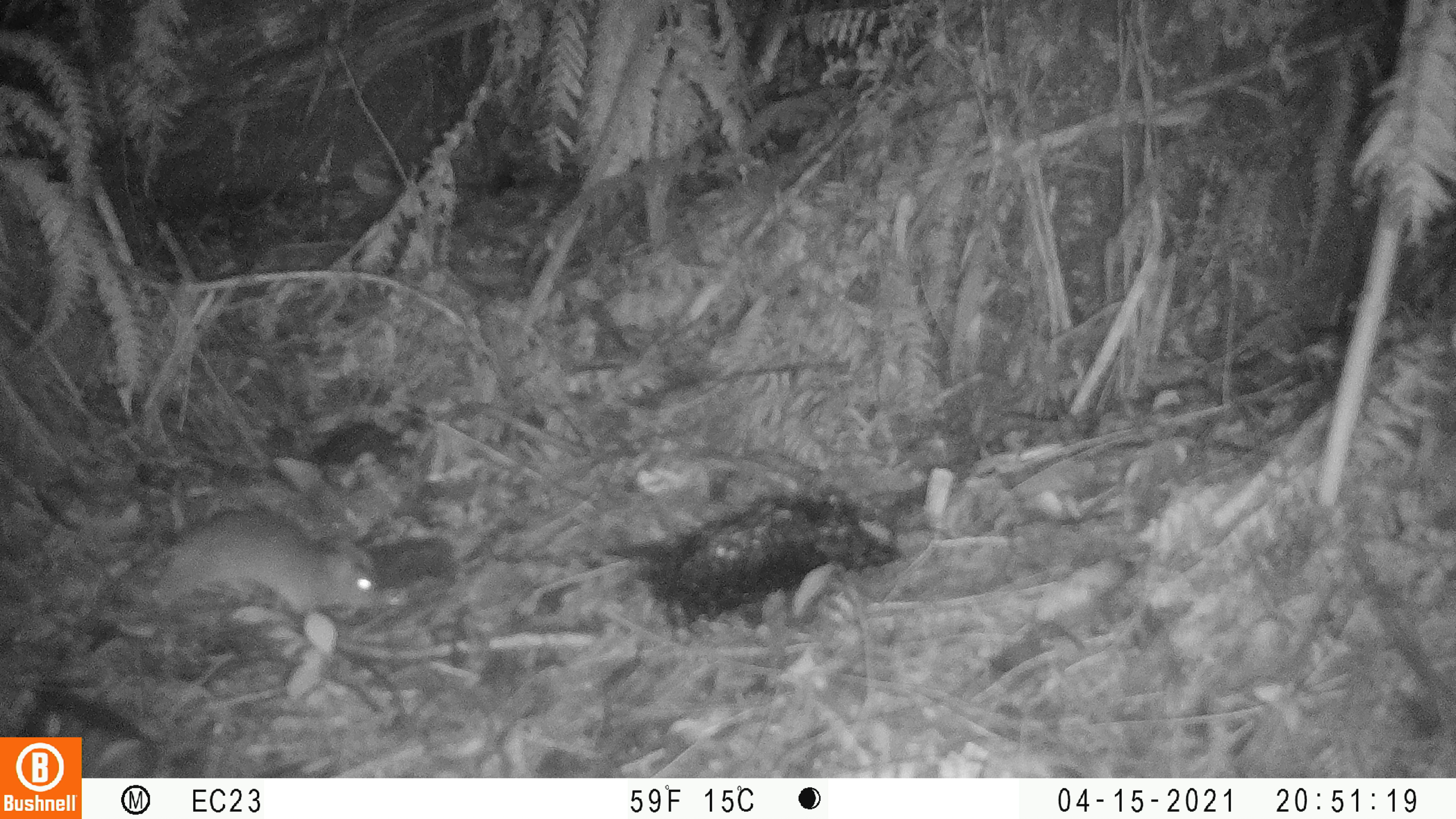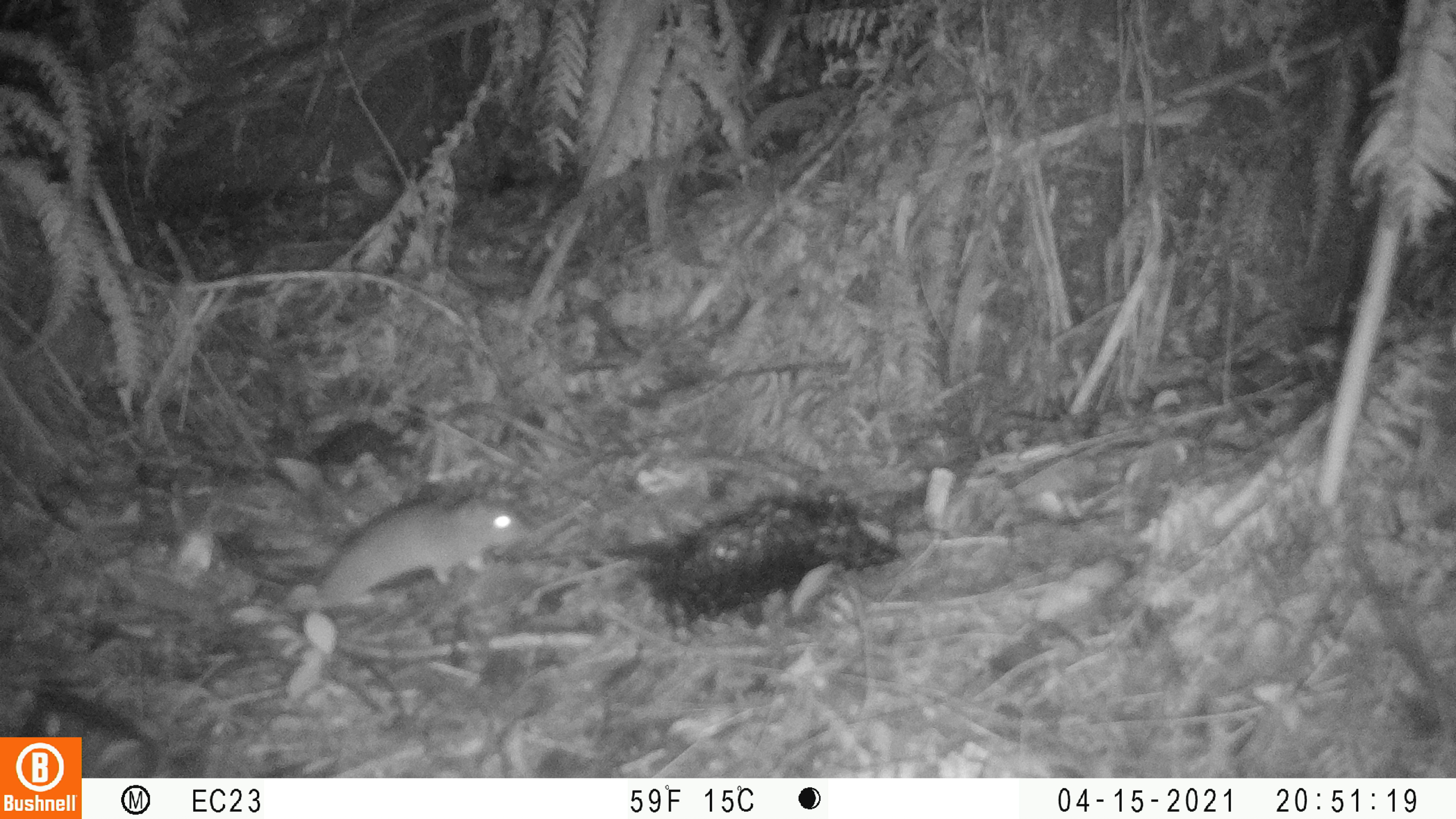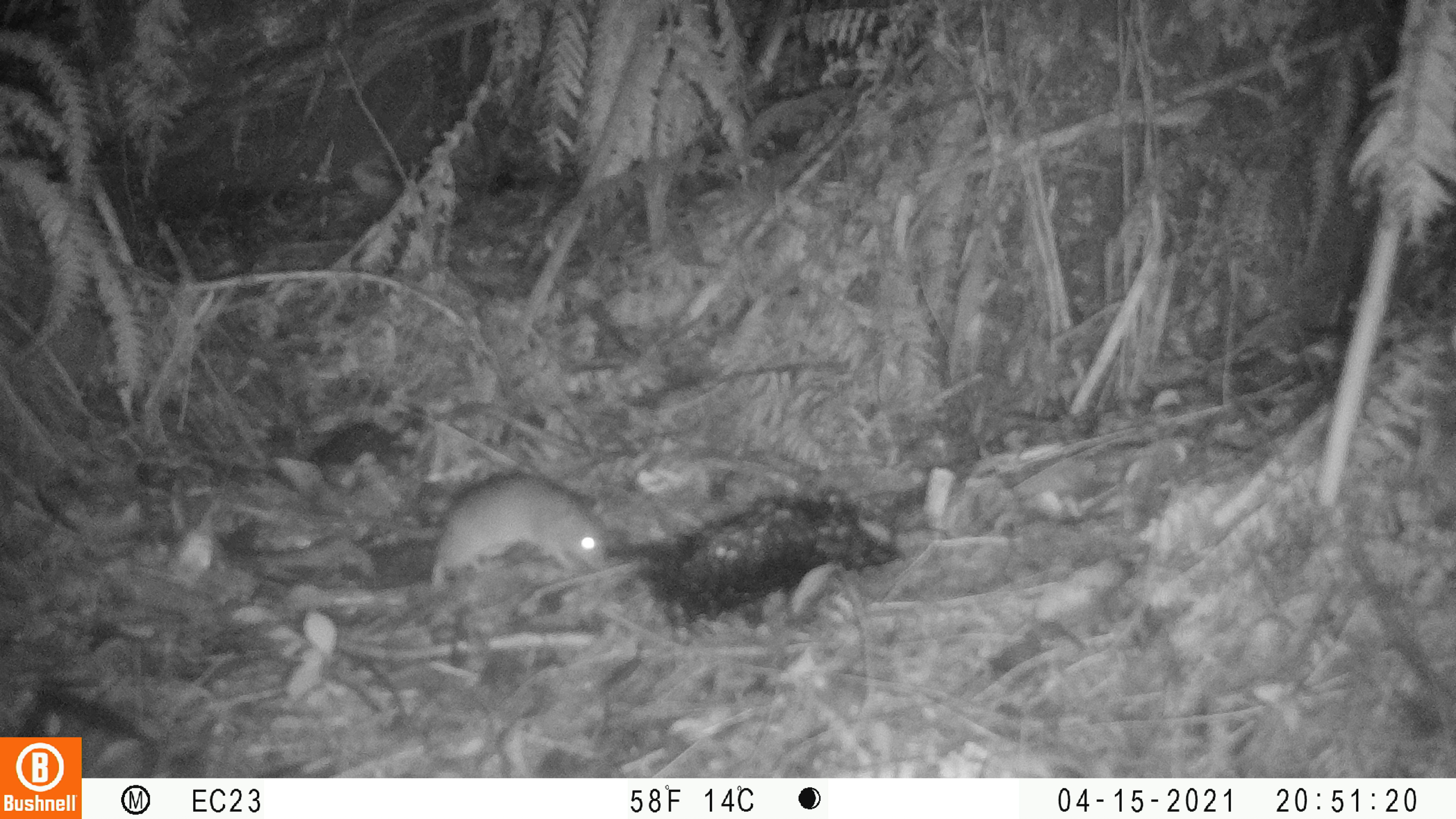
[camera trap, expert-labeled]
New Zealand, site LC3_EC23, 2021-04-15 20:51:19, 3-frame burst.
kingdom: Animalia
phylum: Chordata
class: Mammalia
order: Rodentia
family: Muridae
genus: Rattus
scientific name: Rattus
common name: rat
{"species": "rat (Rattus)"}